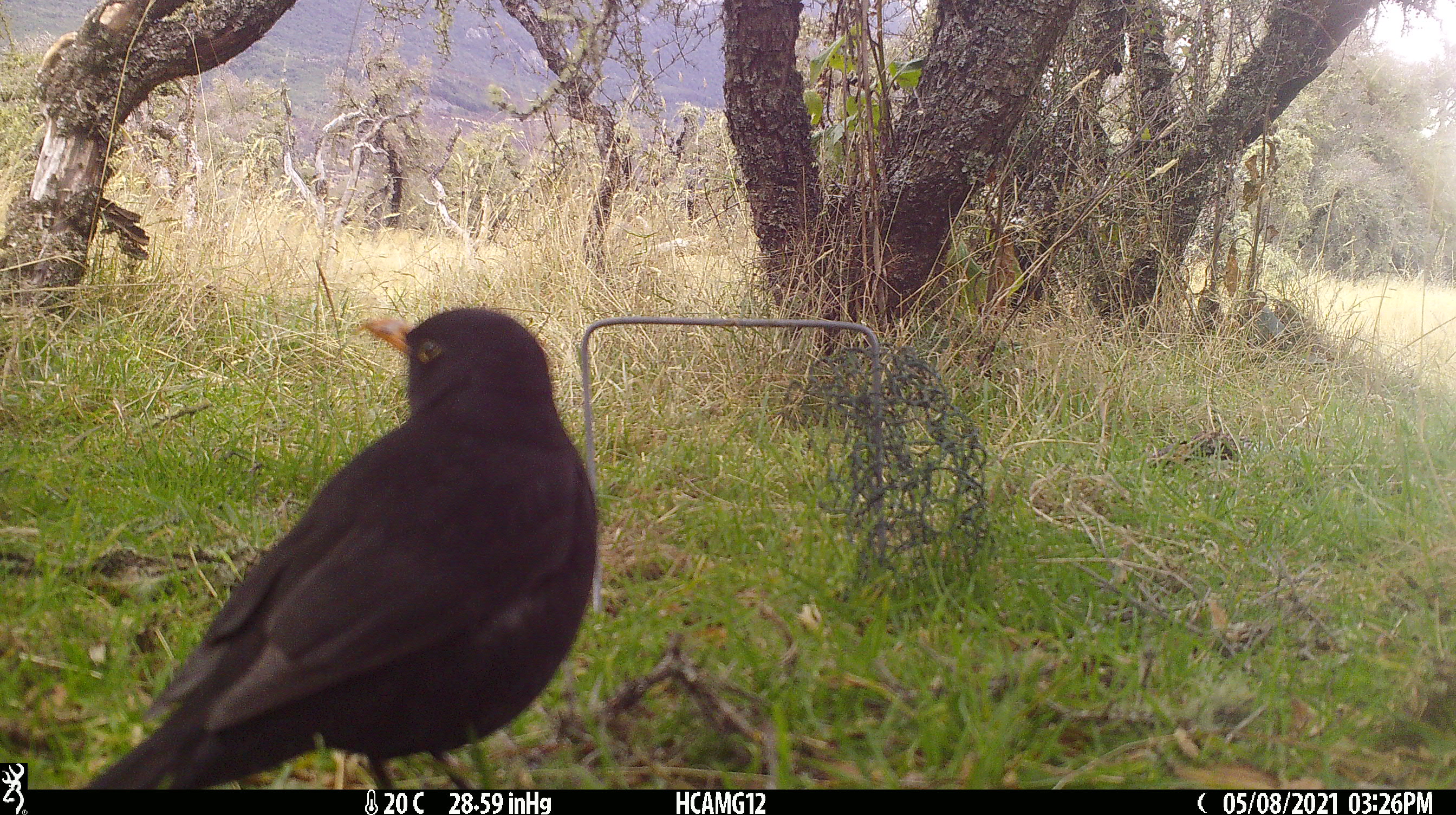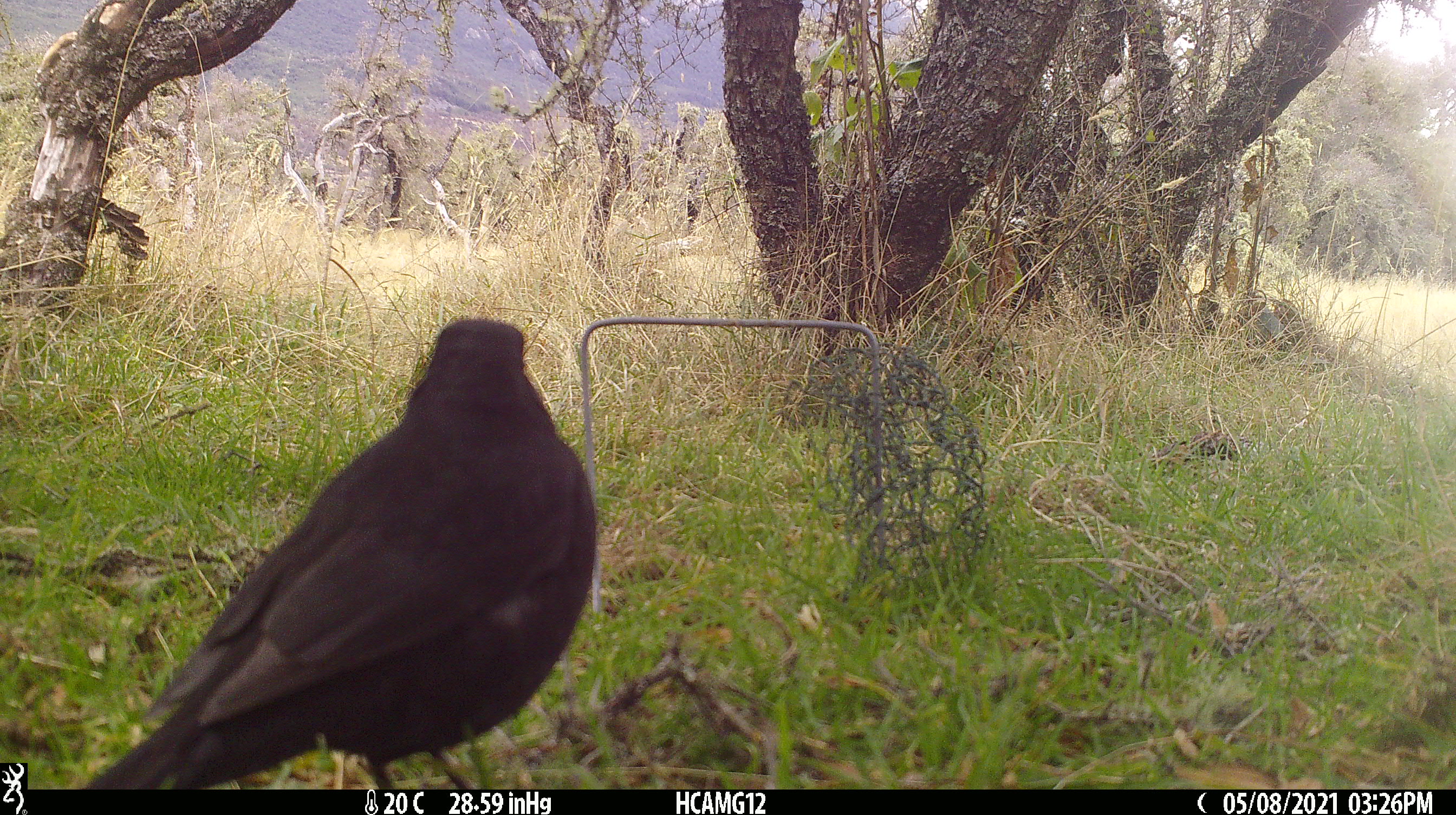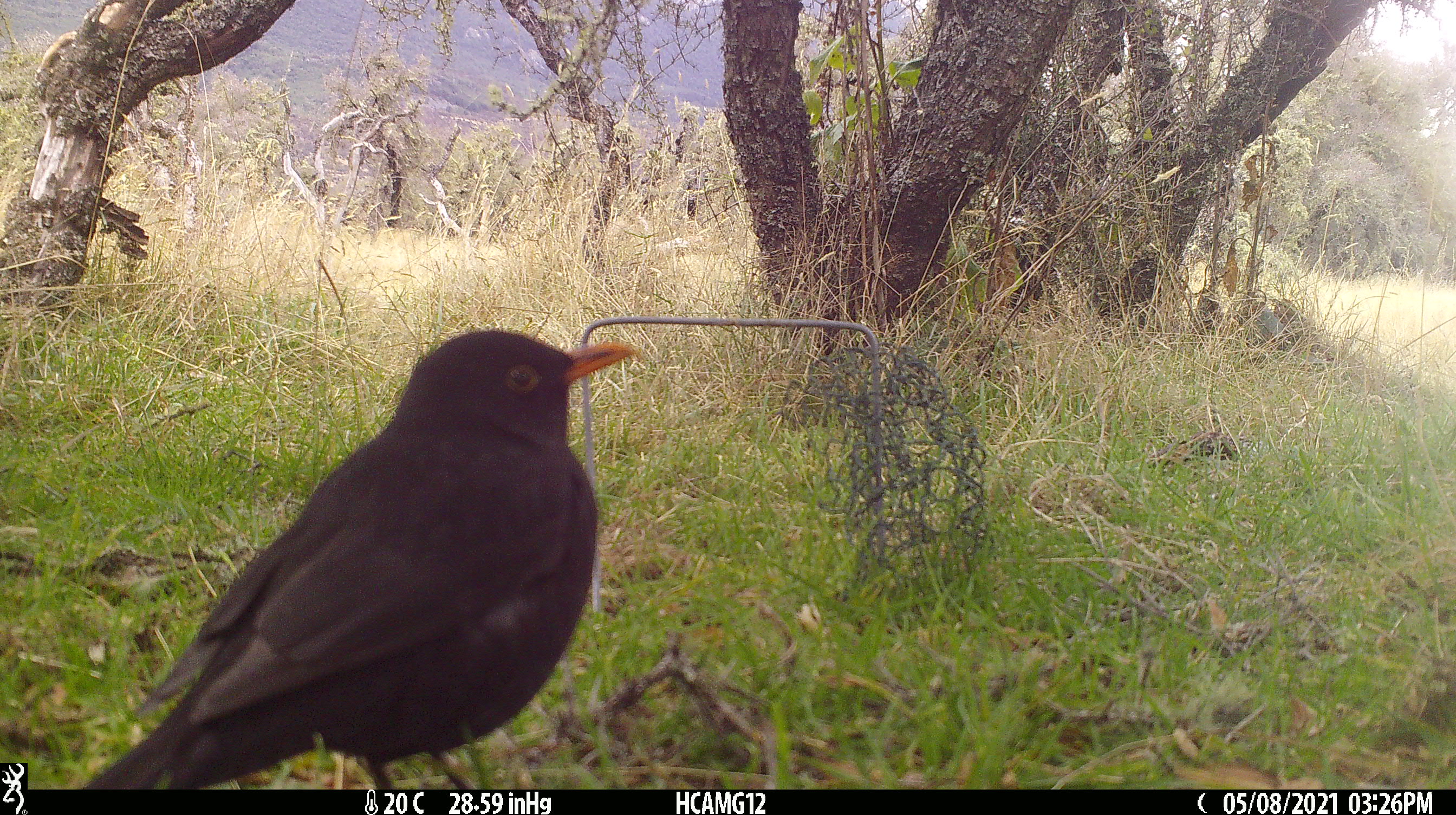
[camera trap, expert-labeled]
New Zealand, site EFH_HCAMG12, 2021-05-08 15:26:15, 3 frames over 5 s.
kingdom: Animalia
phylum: Chordata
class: Aves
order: Passeriformes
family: Turdidae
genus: Turdus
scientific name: Turdus merula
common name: eurasian blackbird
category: blackbird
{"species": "blackbird (eurasian blackbird) (Turdus merula)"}